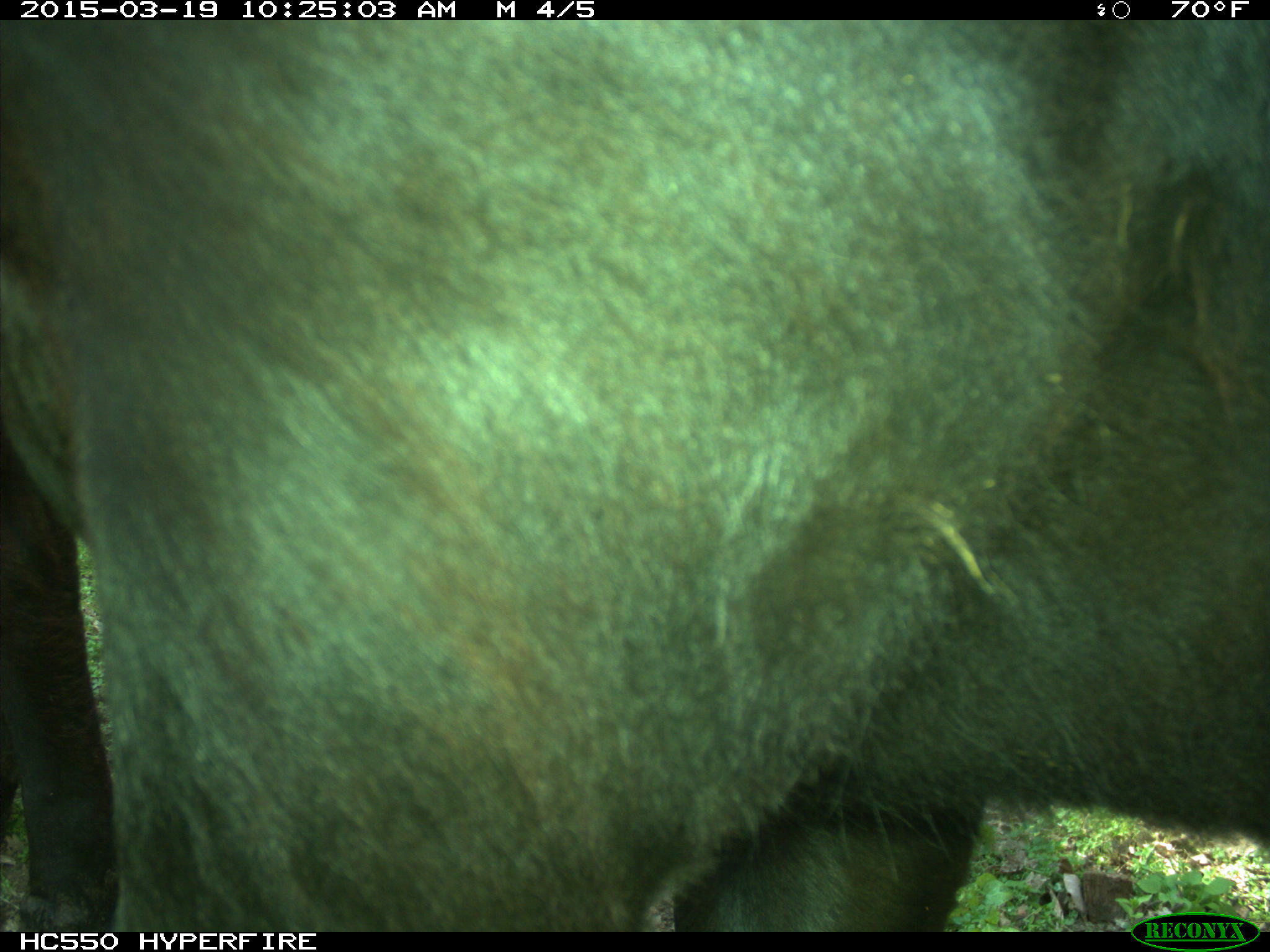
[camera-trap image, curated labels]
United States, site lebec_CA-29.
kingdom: Animalia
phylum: Chordata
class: Mammalia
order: Artiodactyla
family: Bovidae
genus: Bos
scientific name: Bos taurus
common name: domestic cow